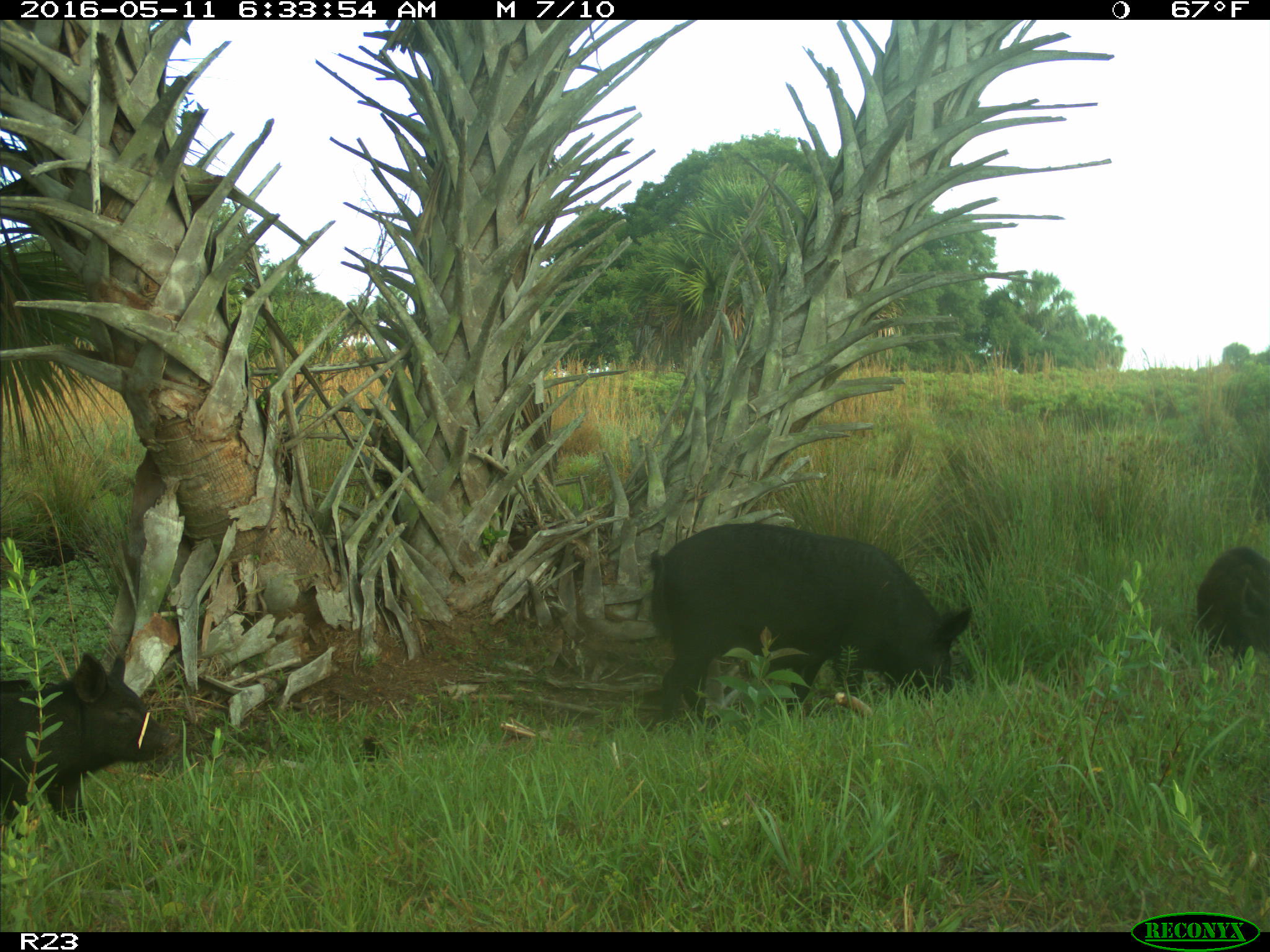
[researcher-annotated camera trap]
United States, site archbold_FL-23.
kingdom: Animalia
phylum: Chordata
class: Mammalia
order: Artiodactyla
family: Suidae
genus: Sus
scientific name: Sus scrofa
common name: wild boar